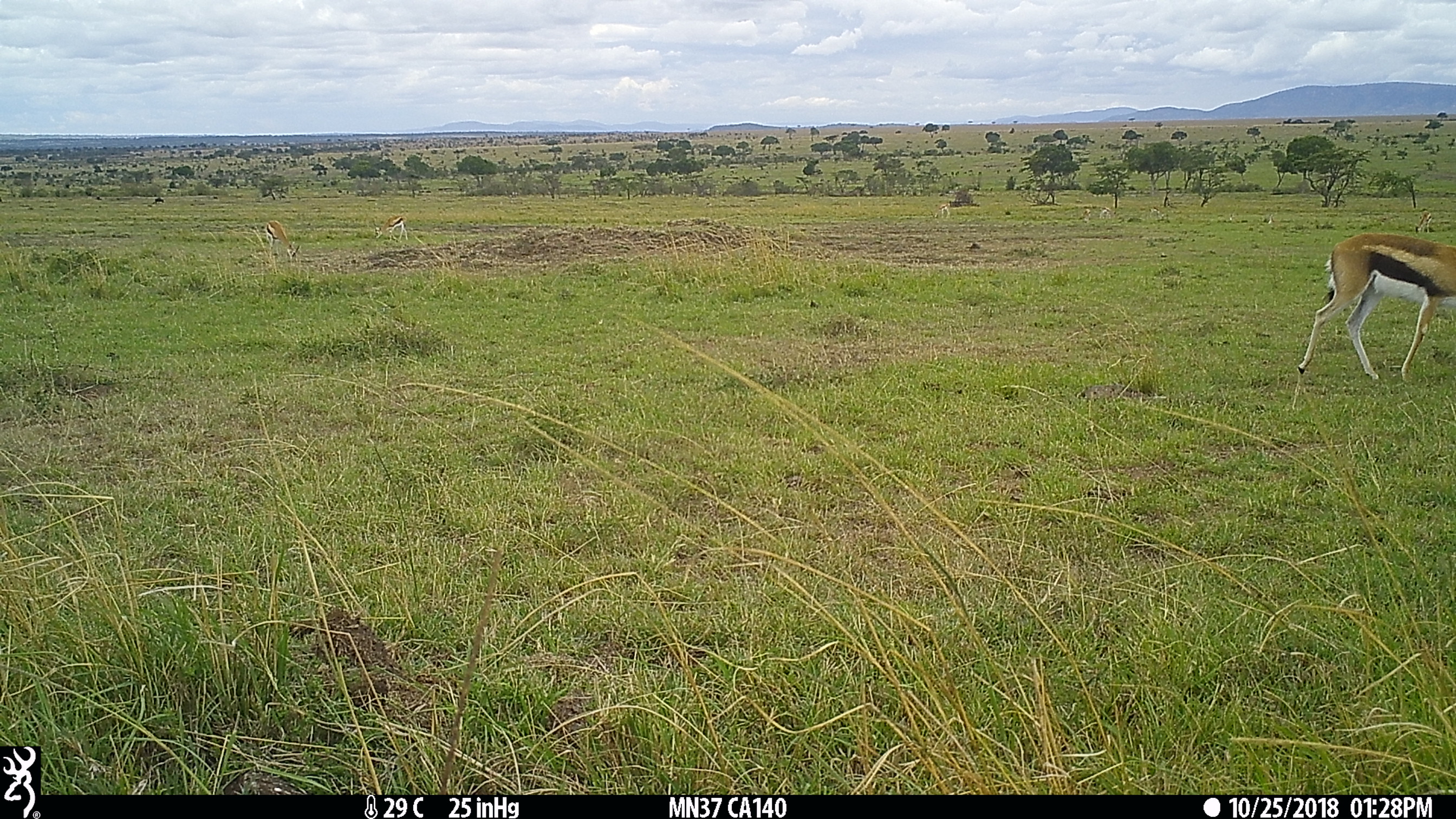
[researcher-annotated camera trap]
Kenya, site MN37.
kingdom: Animalia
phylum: Chordata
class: Mammalia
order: Artiodactyla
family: Bovidae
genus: Eudorcas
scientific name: Eudorcas thomsonii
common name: thomon's gazelle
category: gazelle thomsons